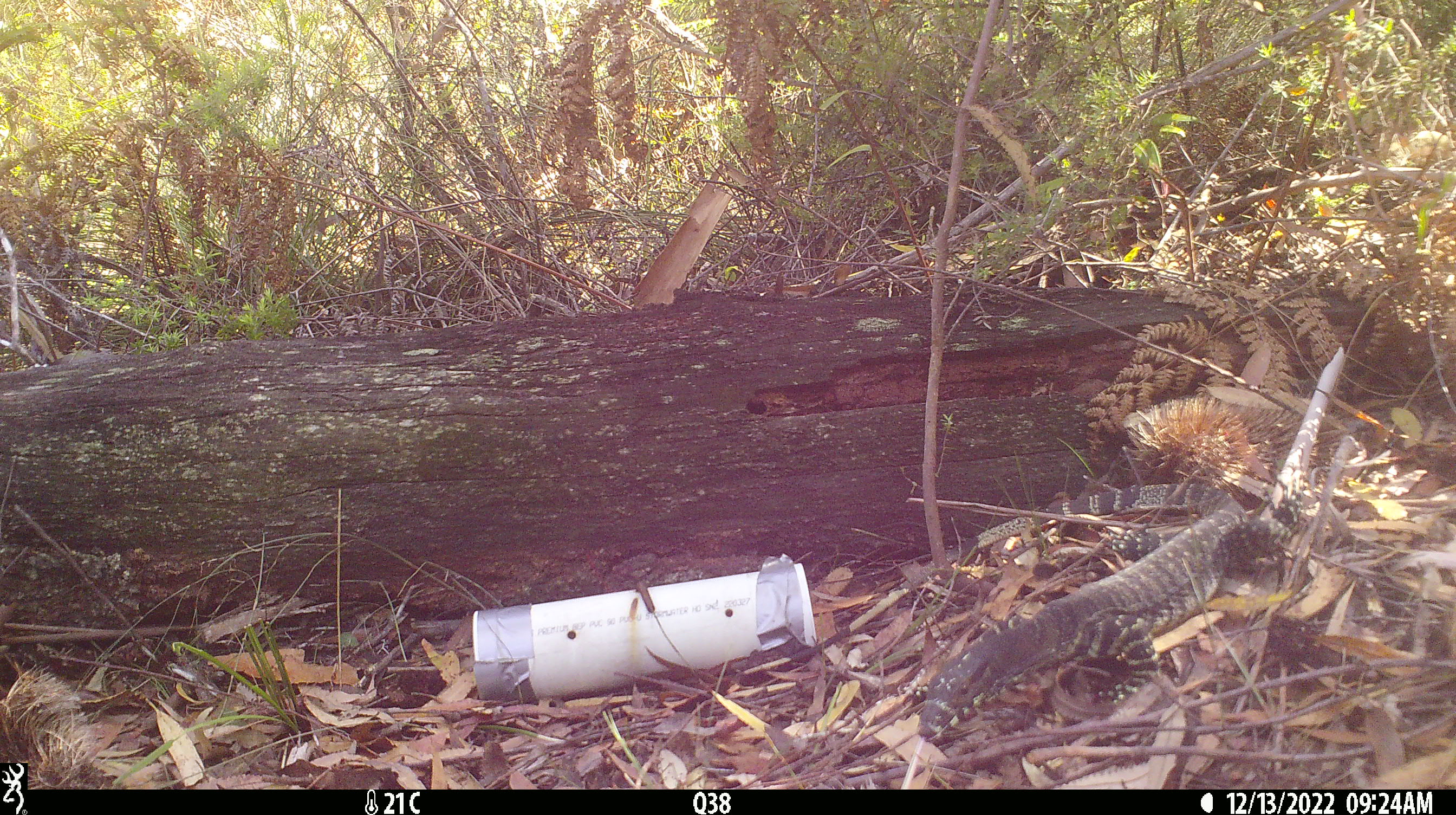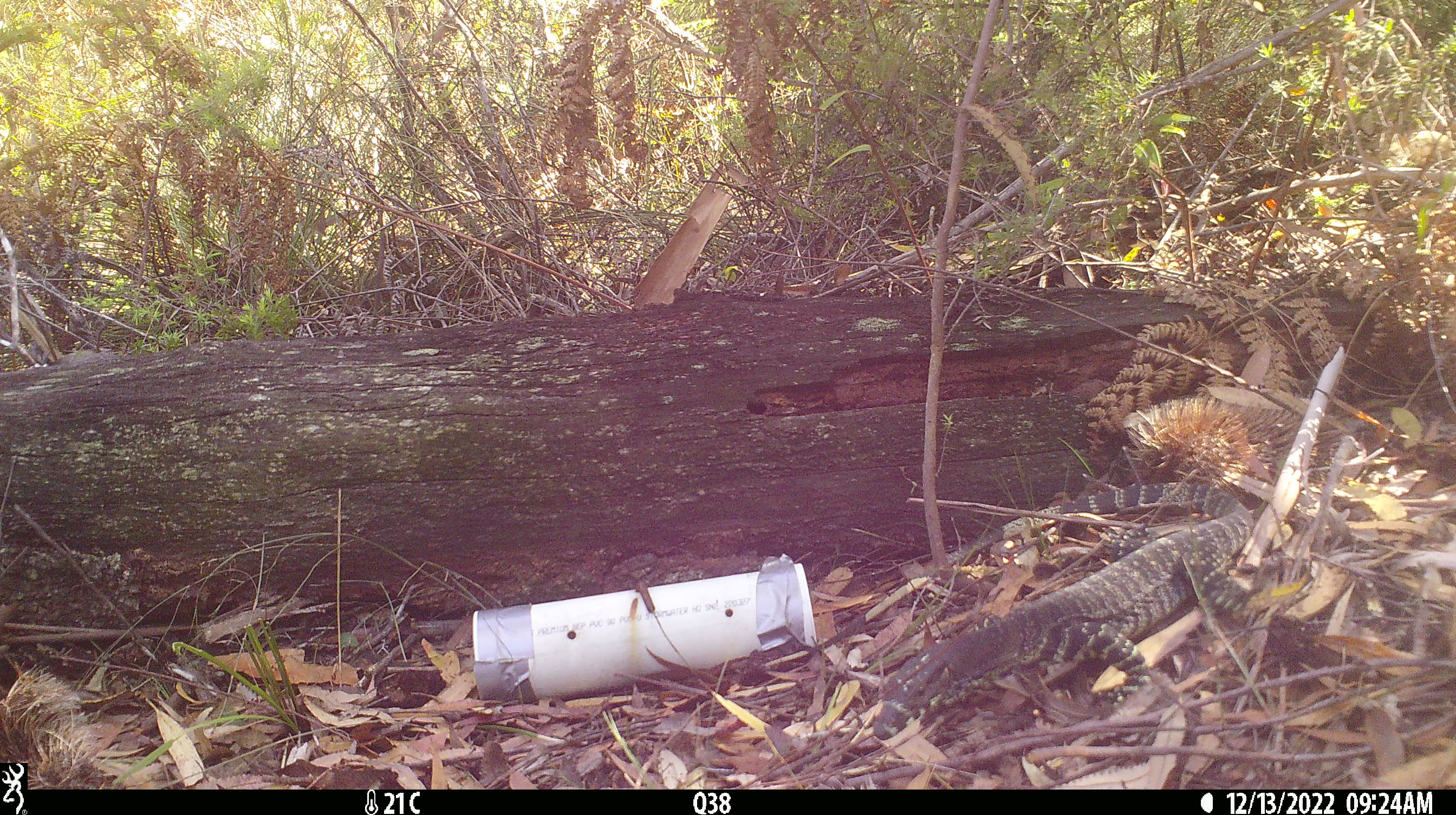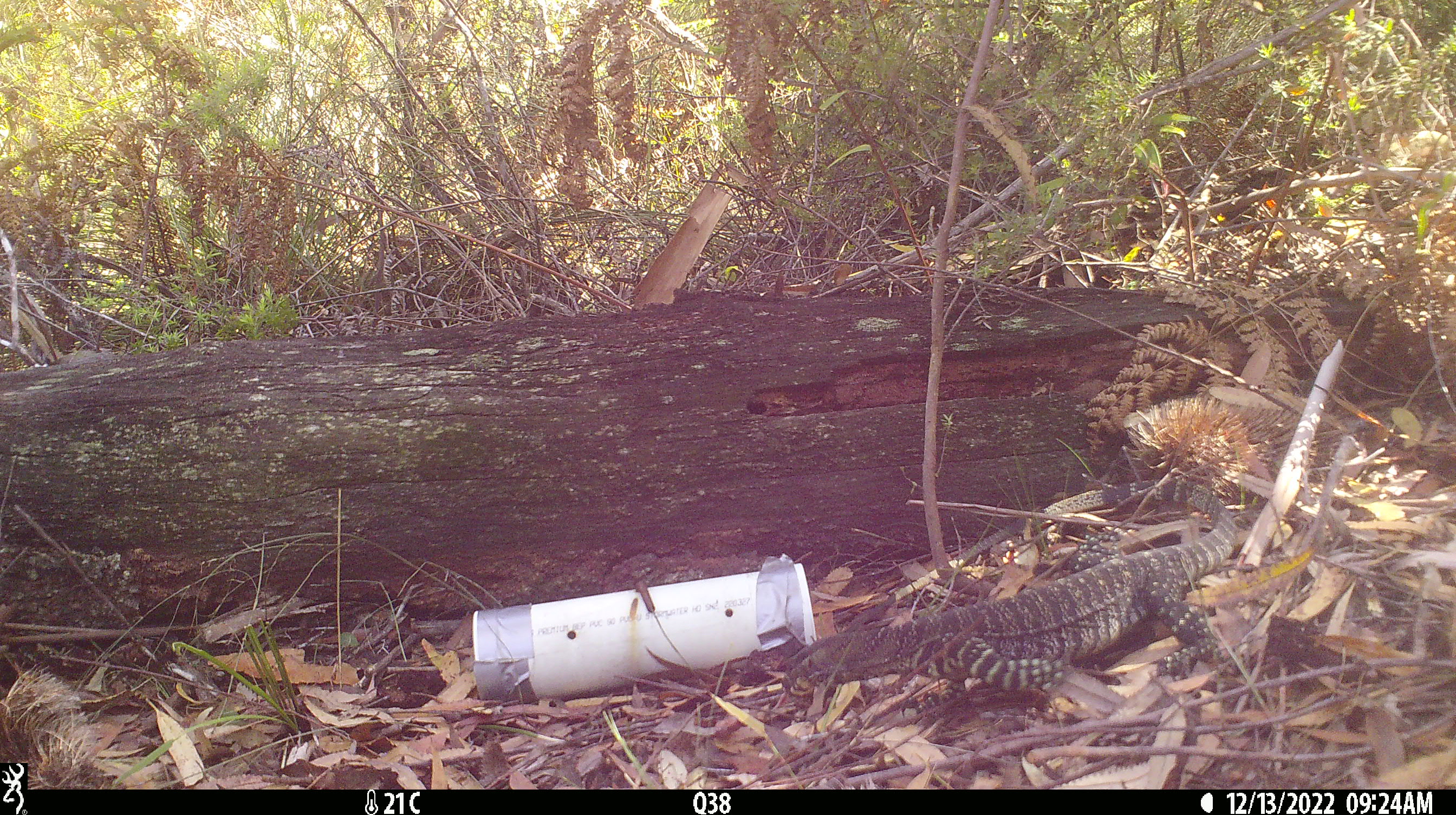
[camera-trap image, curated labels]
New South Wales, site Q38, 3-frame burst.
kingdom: Animalia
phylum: Chordata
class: Reptilia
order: Squamata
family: Varanidae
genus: Varanus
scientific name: Varanus varius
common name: lace monitor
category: goanna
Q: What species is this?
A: Goanna (lace monitor) (Varanus varius).